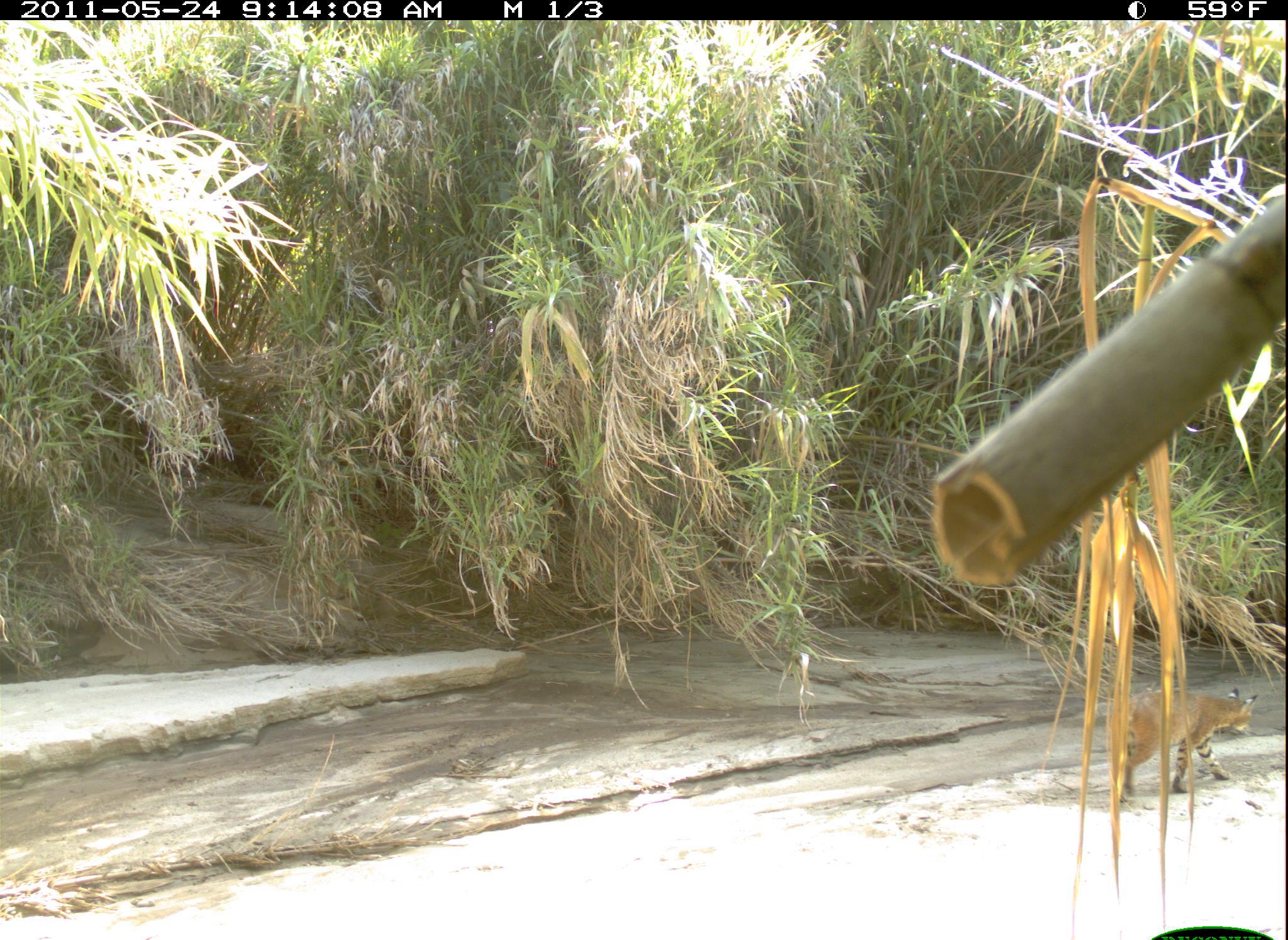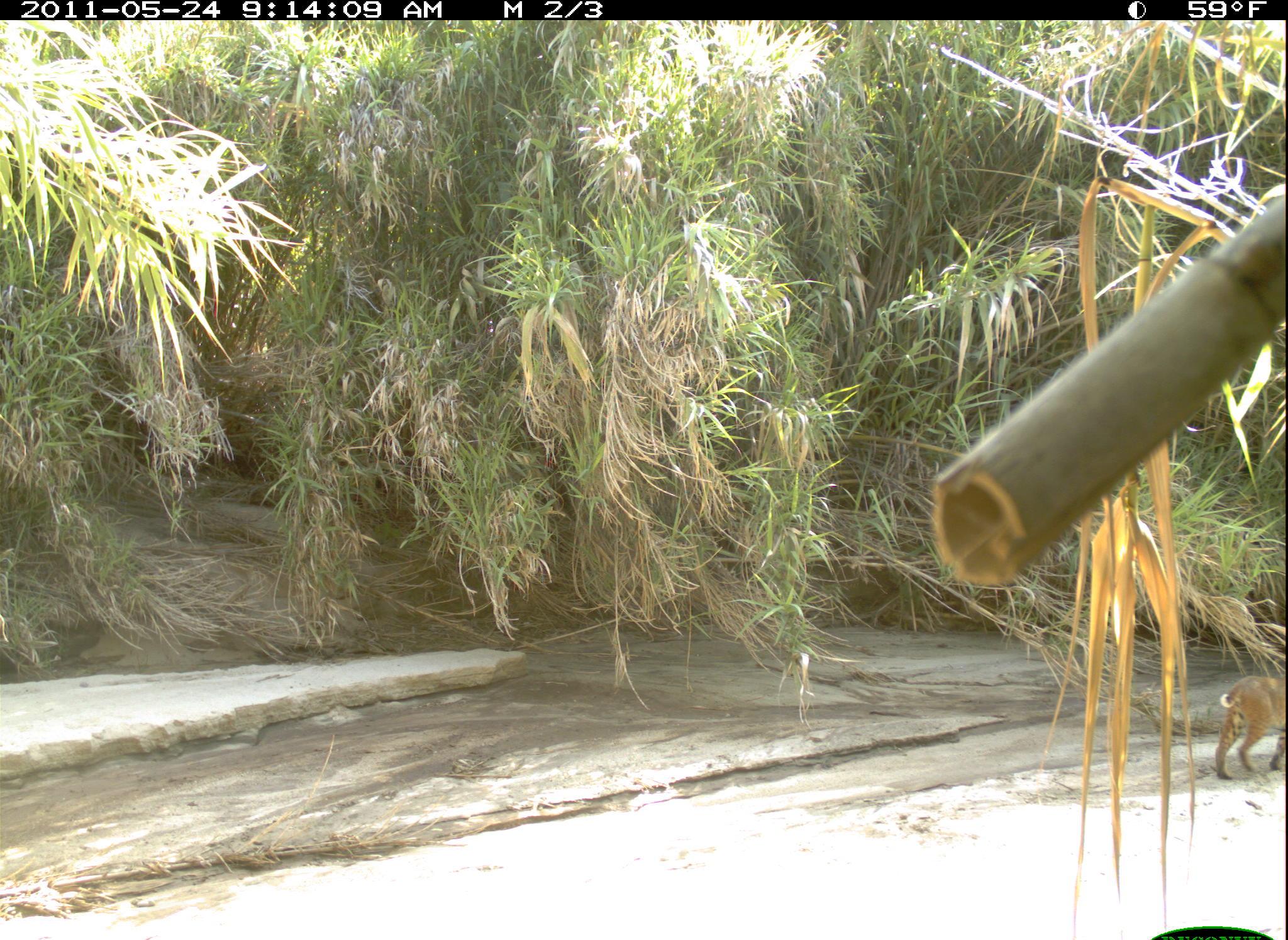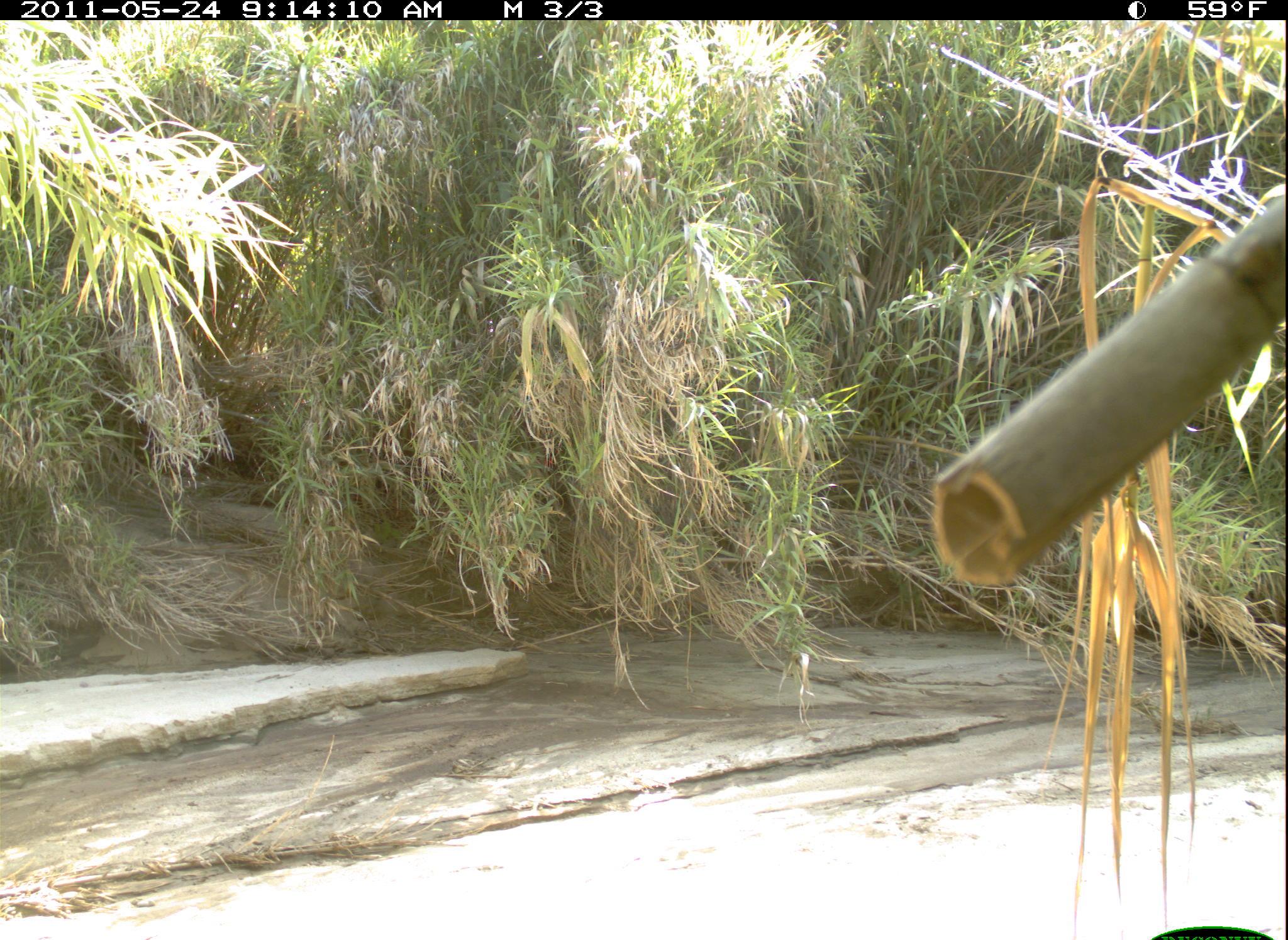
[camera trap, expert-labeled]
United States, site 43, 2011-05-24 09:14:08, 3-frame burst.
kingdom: Animalia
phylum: Chordata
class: Mammalia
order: Carnivora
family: Felidae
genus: Lynx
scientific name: Lynx rufus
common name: bobcat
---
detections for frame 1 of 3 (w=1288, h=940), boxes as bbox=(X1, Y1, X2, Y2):
bobcat: bbox=(1095, 686, 1267, 802)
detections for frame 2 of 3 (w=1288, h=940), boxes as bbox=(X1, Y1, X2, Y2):
bobcat: bbox=(1212, 668, 1283, 781)